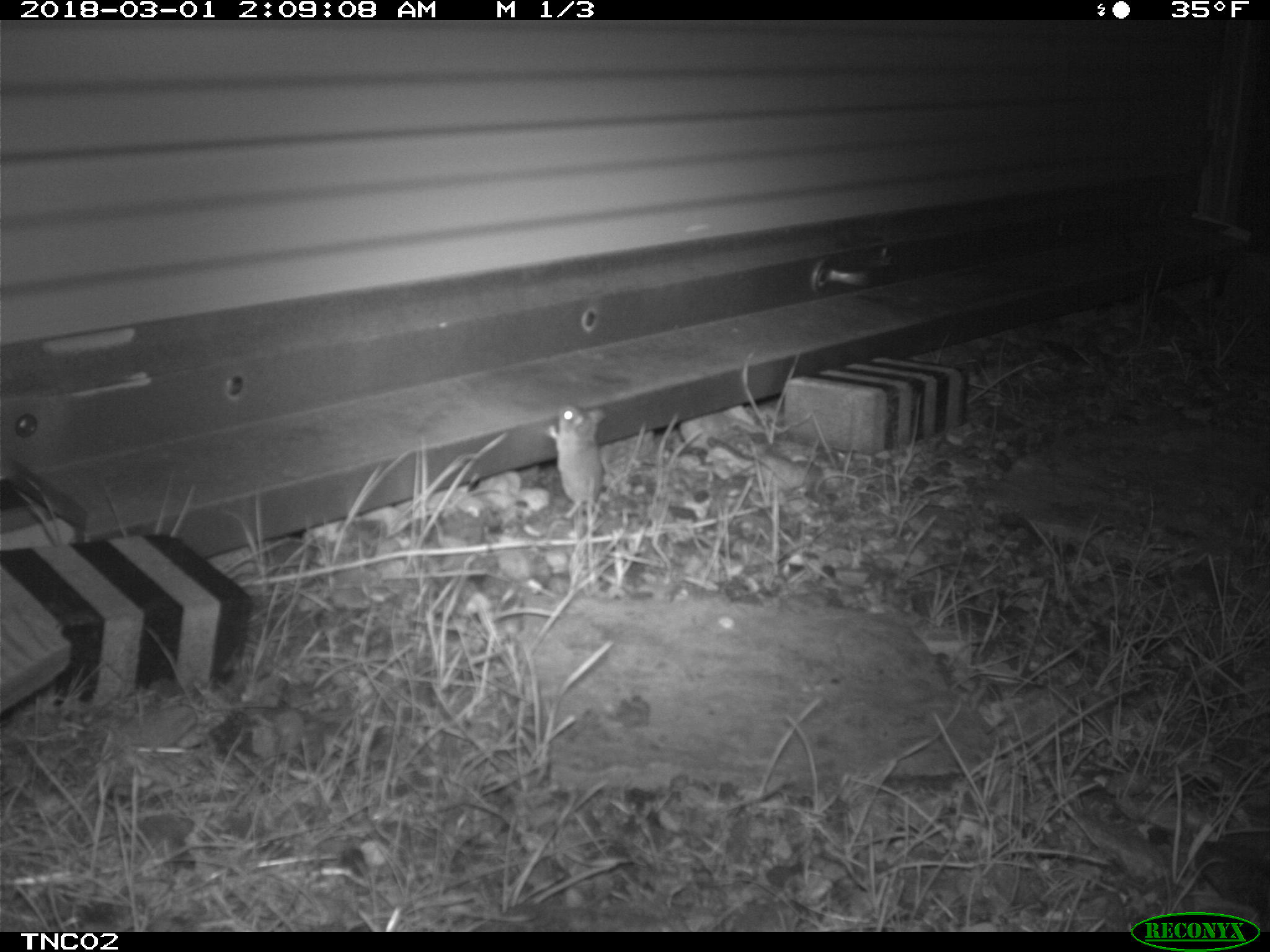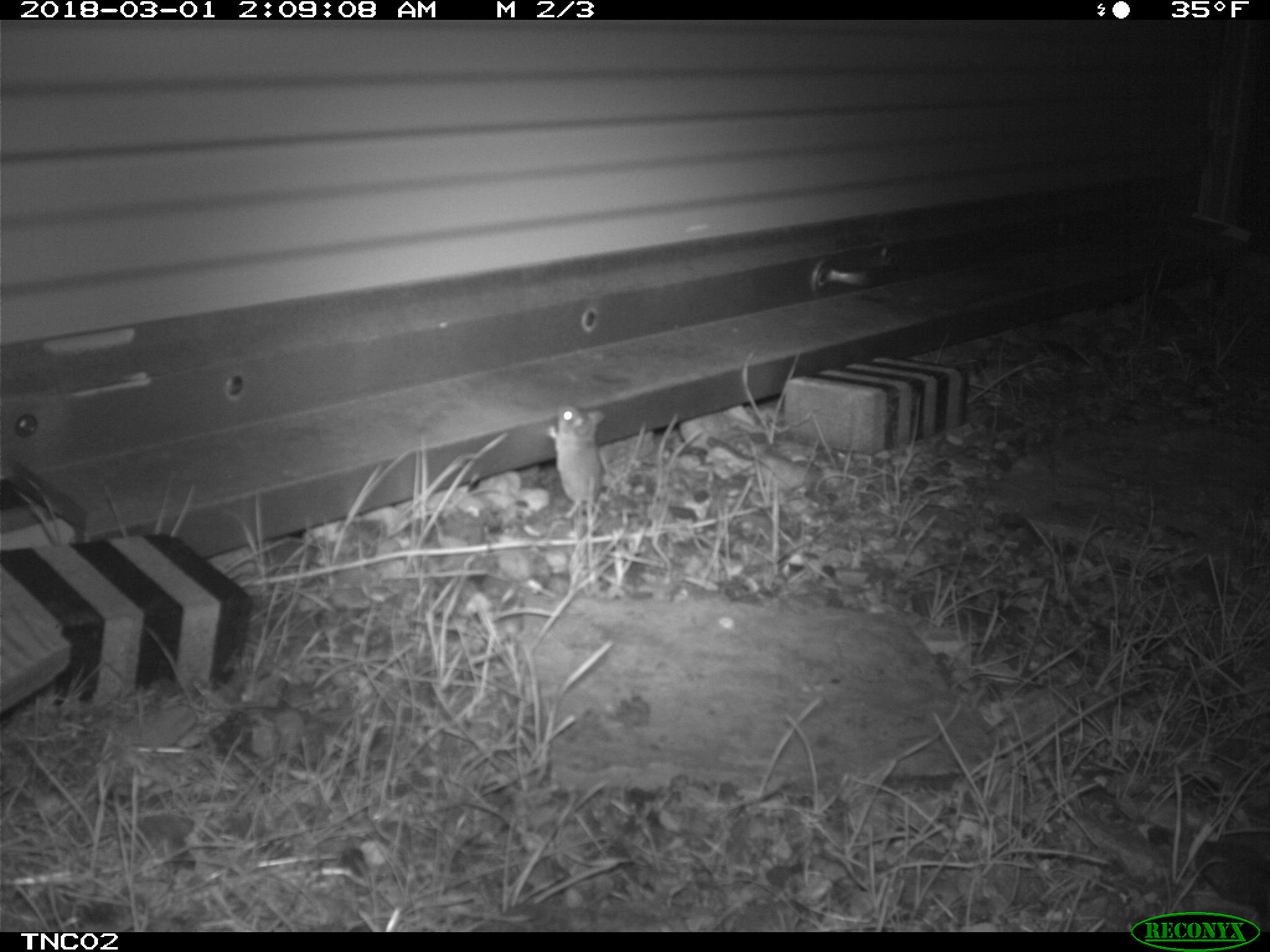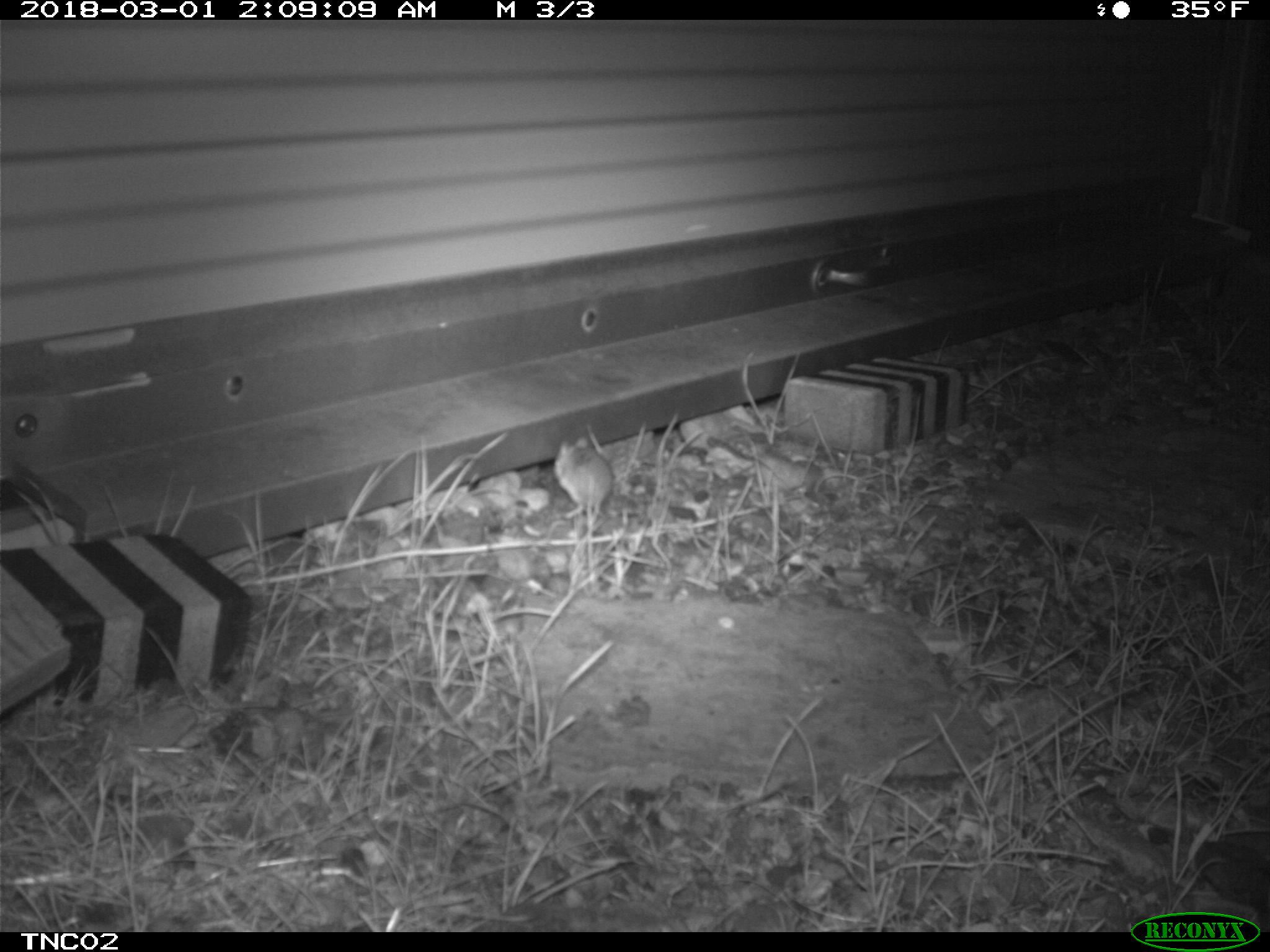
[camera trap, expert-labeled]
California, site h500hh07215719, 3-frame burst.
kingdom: Animalia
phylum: Chordata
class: Mammalia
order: Rodentia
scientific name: Rodentia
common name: rodent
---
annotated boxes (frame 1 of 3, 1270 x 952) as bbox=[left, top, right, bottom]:
rodent: bbox=[549, 396, 608, 522]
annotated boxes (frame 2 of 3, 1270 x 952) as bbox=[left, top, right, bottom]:
rodent: bbox=[545, 403, 605, 518]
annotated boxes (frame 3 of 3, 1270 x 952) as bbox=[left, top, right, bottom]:
rodent: bbox=[553, 434, 613, 522]